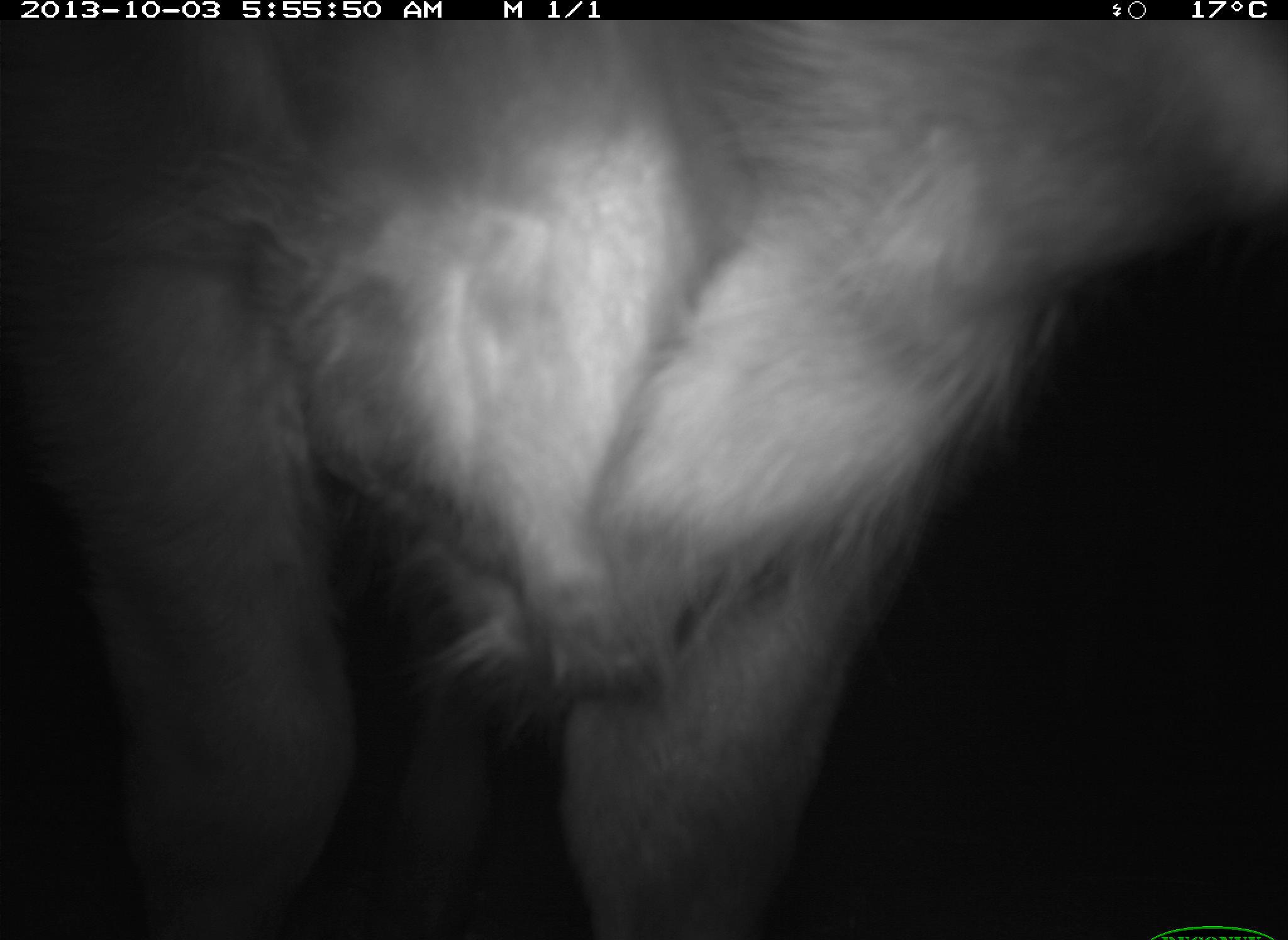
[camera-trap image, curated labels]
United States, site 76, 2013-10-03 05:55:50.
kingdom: Animalia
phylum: Chordata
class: Mammalia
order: Artiodactyla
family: Bovidae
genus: Bos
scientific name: Bos taurus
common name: cow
Cow (Bos taurus).